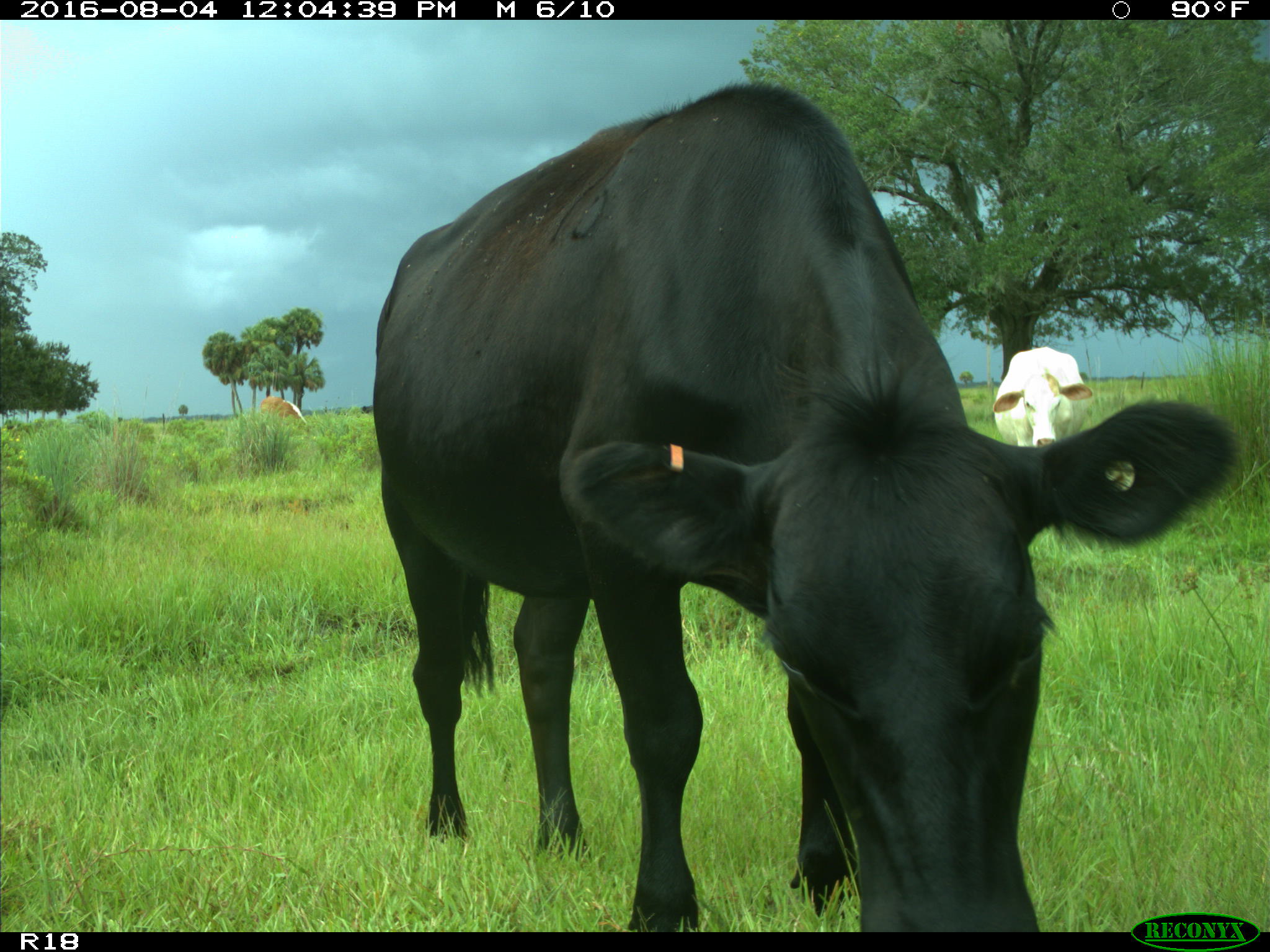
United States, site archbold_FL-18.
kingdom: Animalia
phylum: Chordata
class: Mammalia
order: Artiodactyla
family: Bovidae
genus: Bos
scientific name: Bos taurus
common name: domestic cow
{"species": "Bos taurus (domestic cow)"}